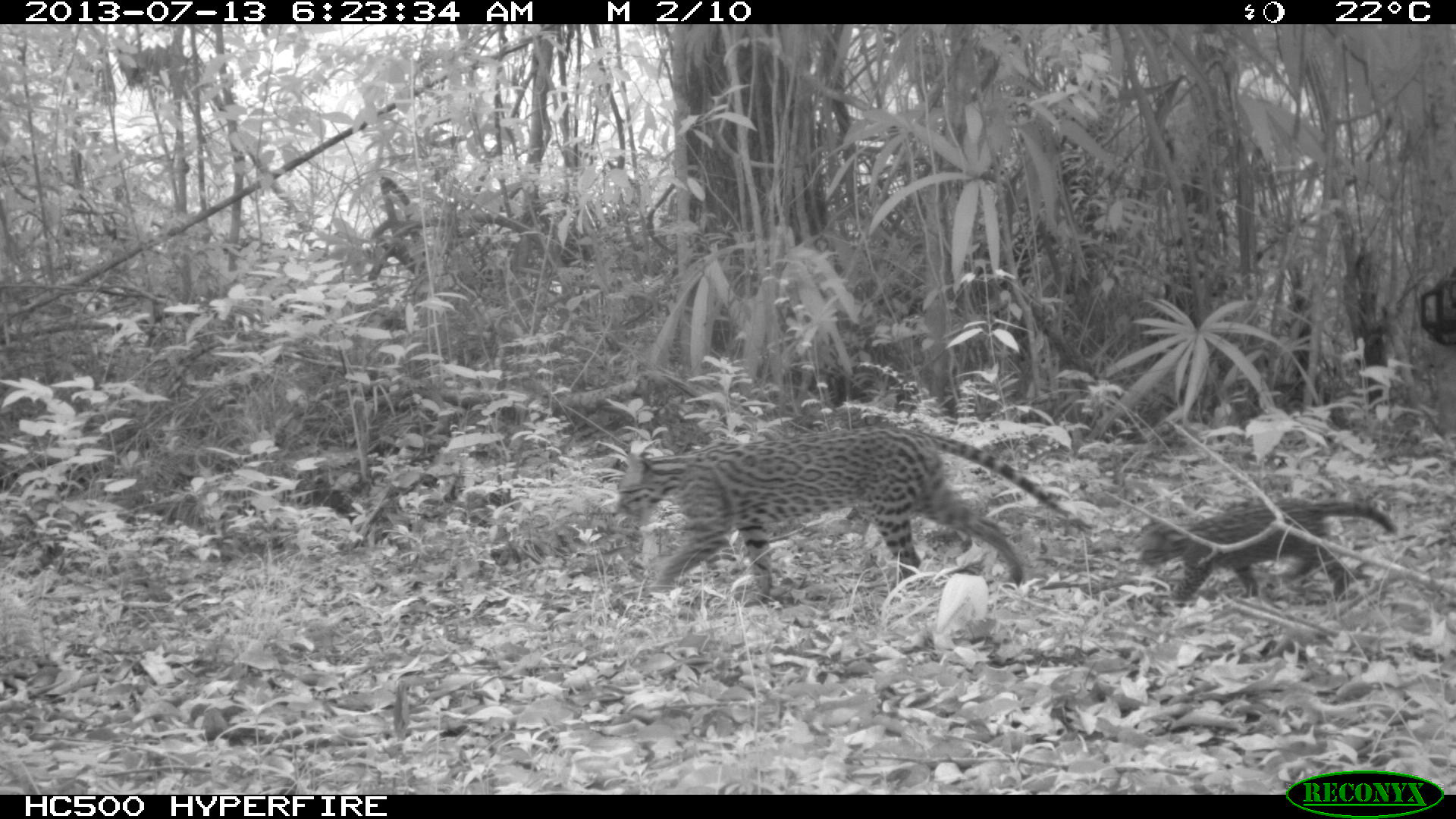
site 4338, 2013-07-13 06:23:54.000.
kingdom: Animalia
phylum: Chordata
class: Mammalia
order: Carnivora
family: Felidae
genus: Leopardus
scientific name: Leopardus pardalis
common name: ocelot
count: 2